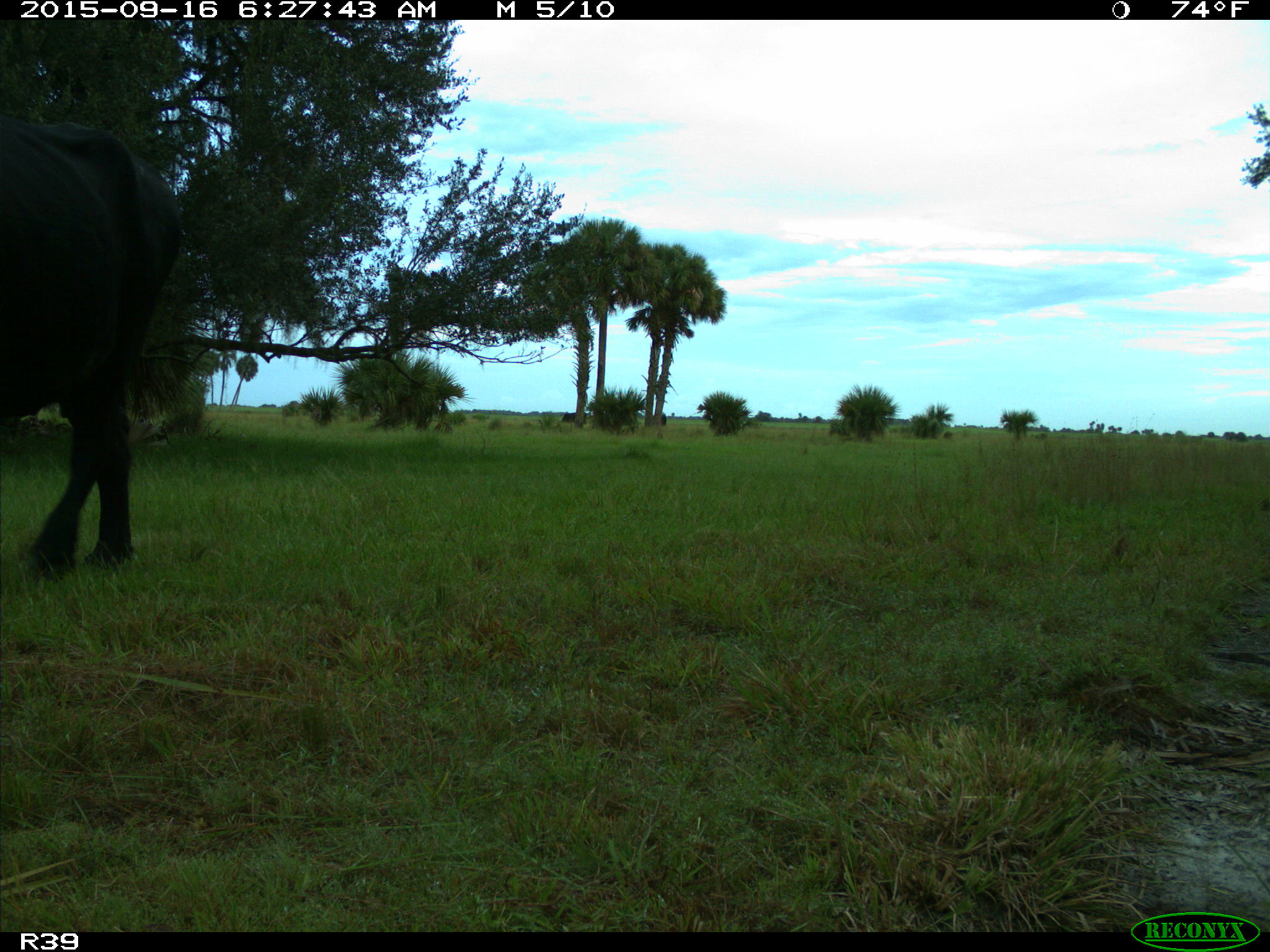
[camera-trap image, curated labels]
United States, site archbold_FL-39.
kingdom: Animalia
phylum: Chordata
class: Mammalia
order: Artiodactyla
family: Bovidae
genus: Bos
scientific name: Bos taurus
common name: domestic cow